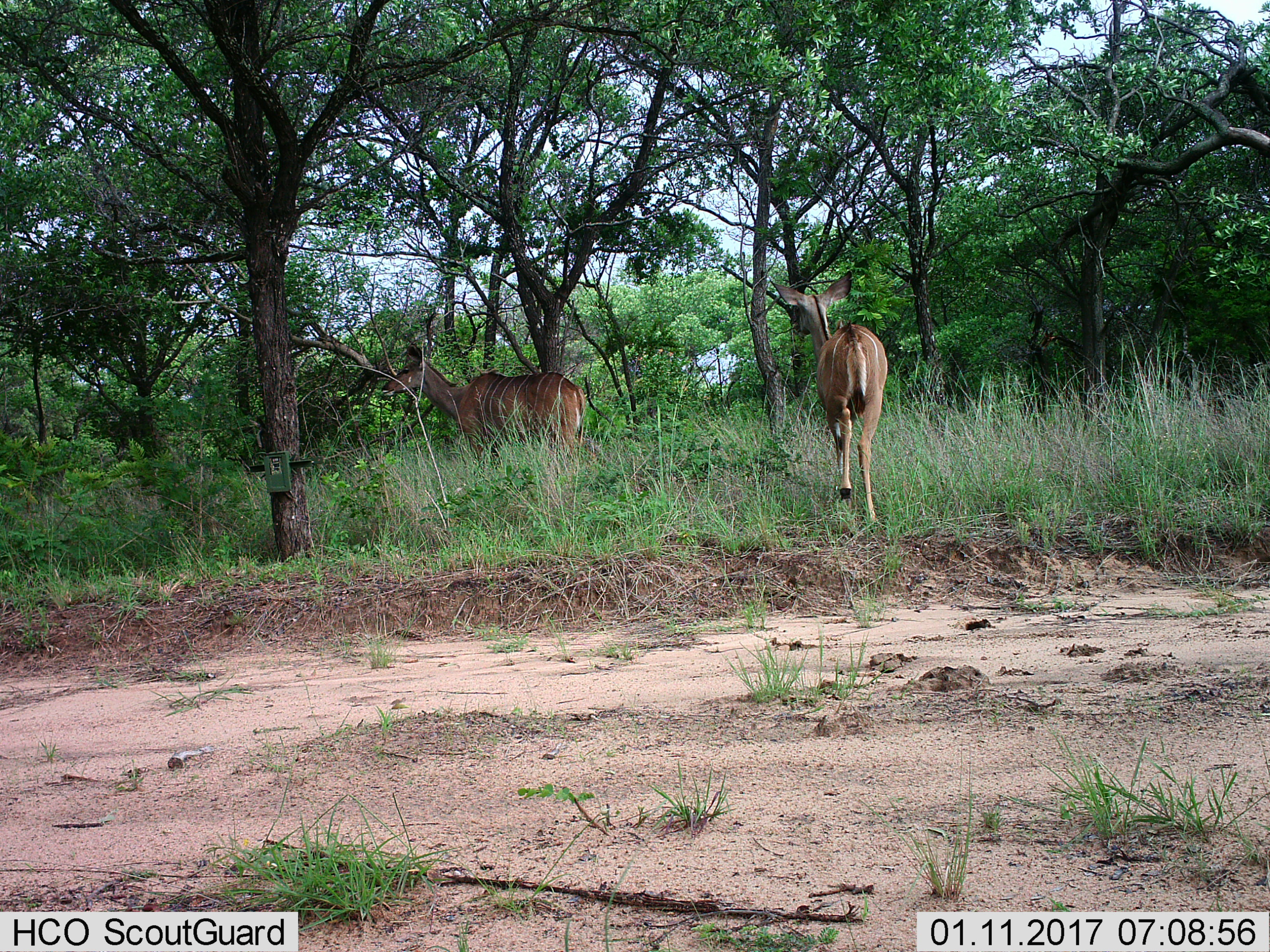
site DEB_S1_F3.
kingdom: Animalia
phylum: Chordata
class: Mammalia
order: Artiodactyla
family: Bovidae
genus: Tragelaphus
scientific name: Tragelaphus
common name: kudu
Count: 2.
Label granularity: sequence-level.